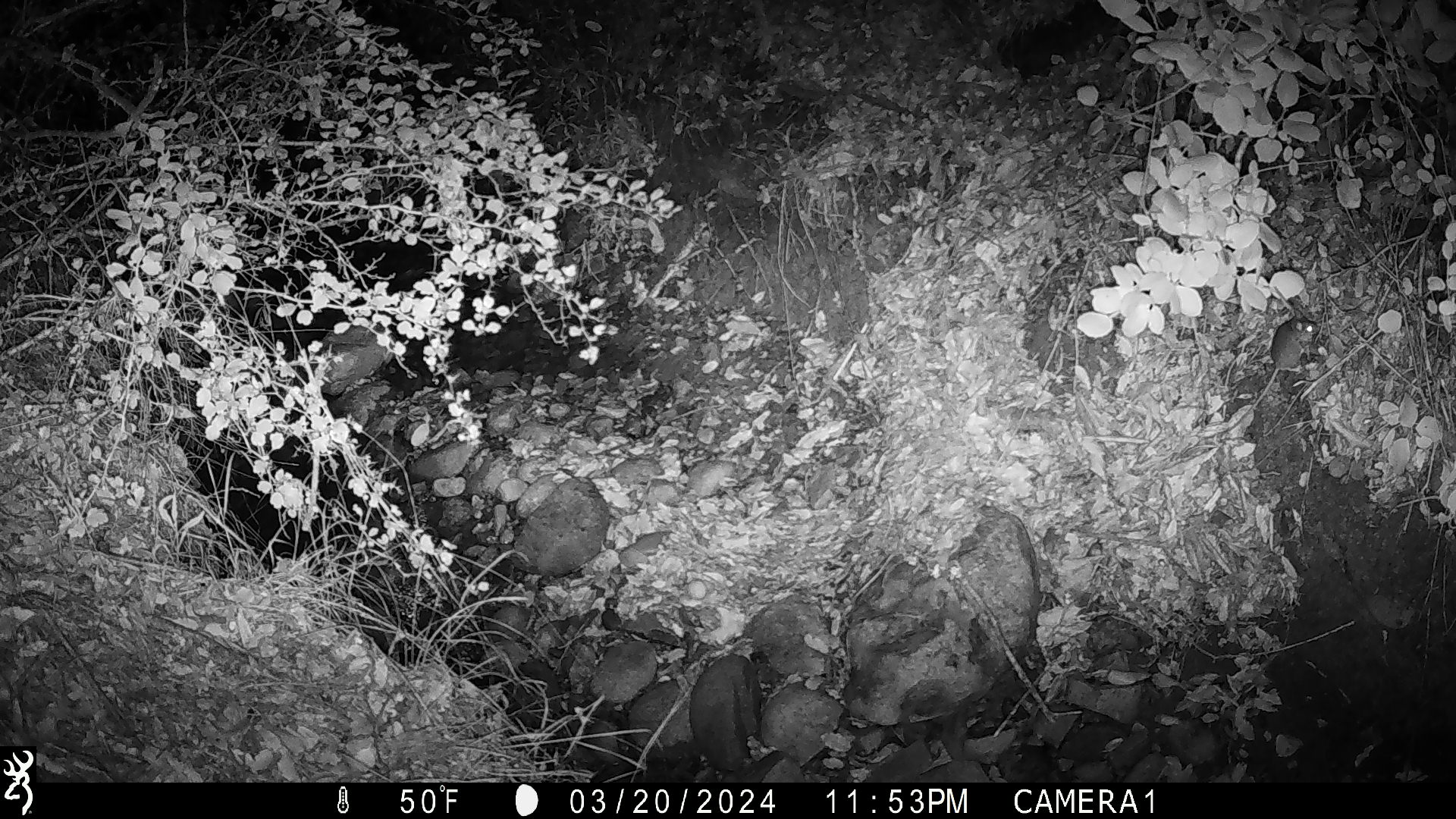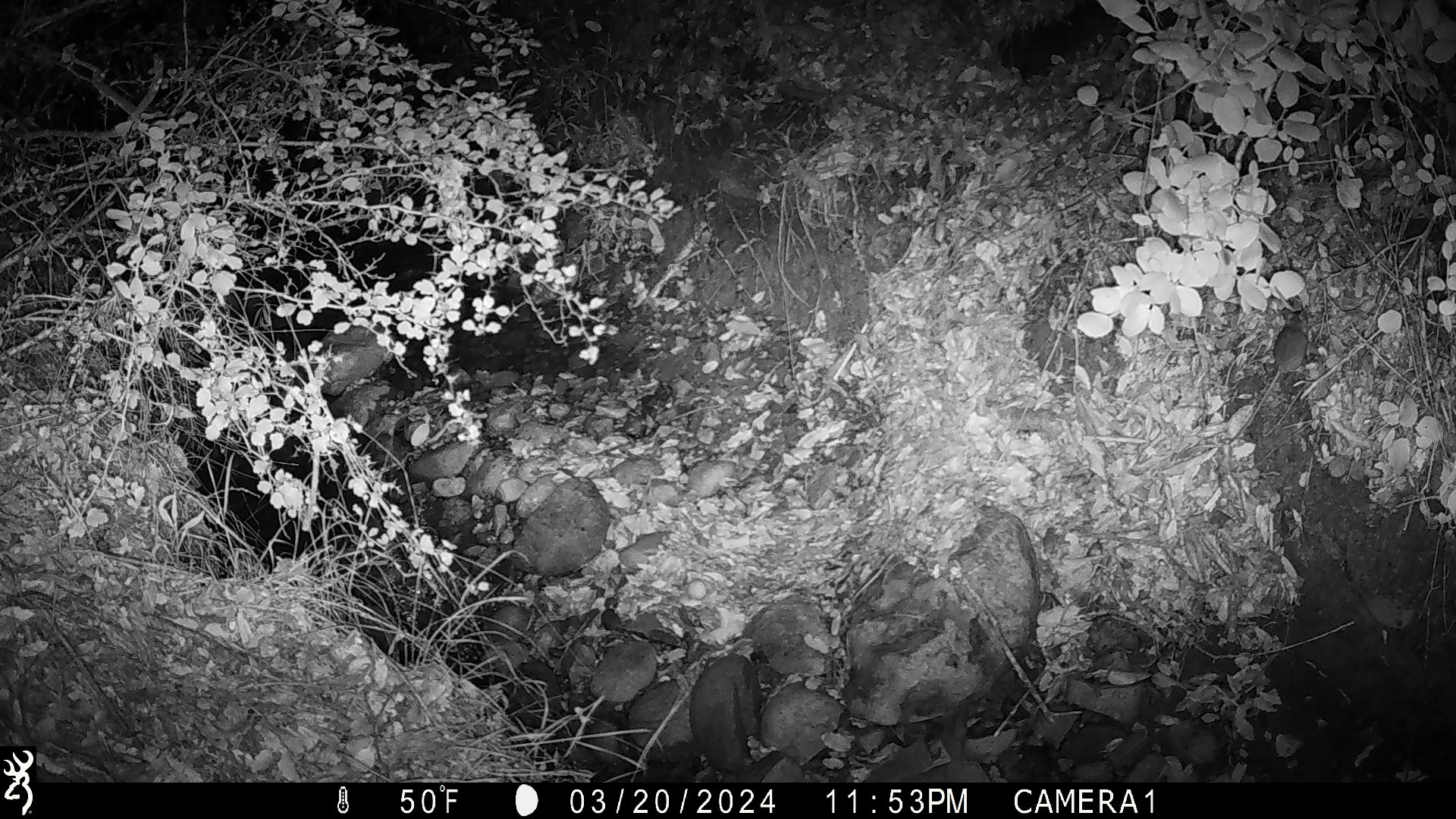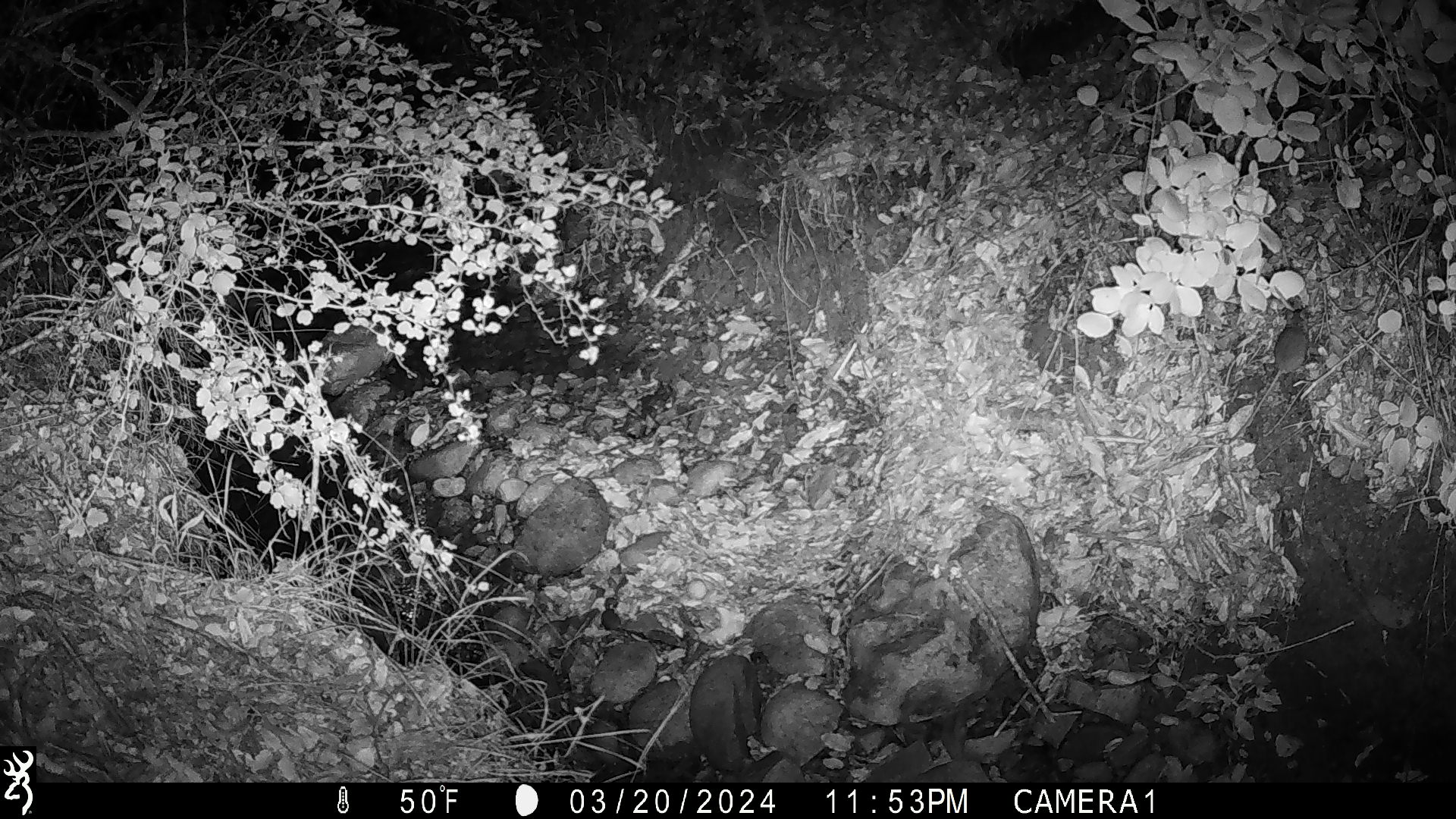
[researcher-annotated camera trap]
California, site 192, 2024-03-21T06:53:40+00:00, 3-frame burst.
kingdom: Animalia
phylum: Chordata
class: Mammalia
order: Rodentia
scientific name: Rodentia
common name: mouse or rat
Mouse or rat (Rodentia).